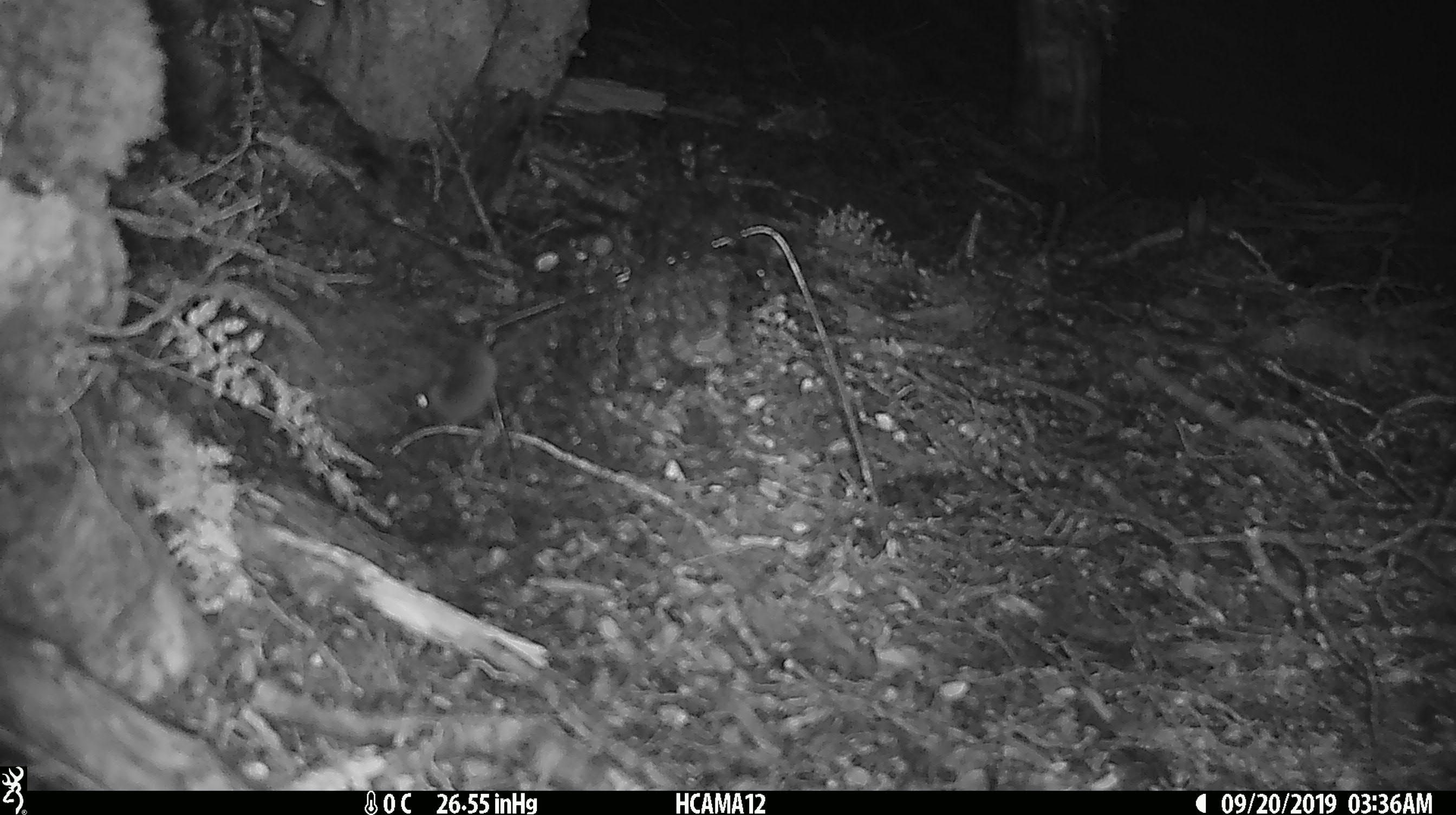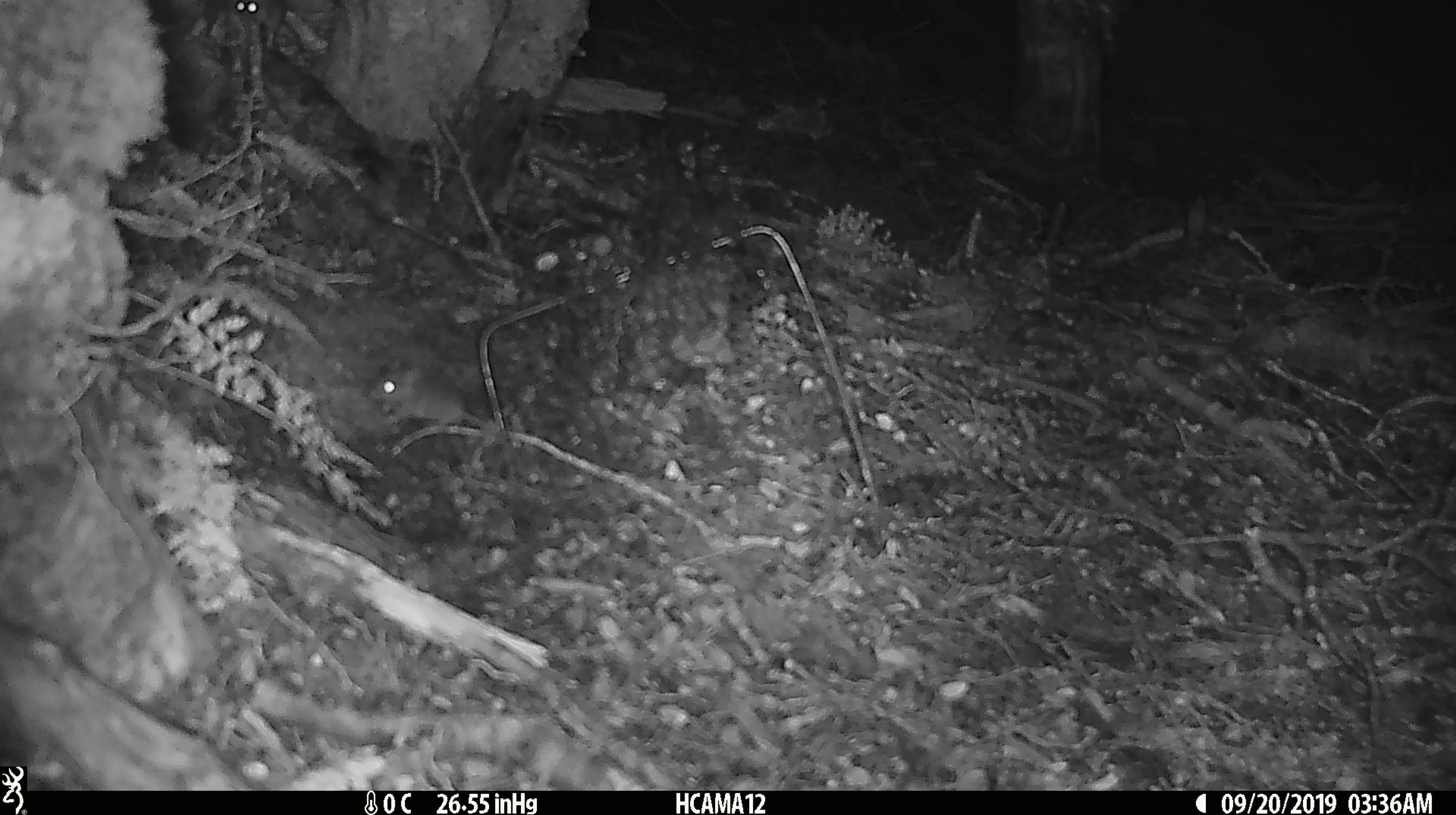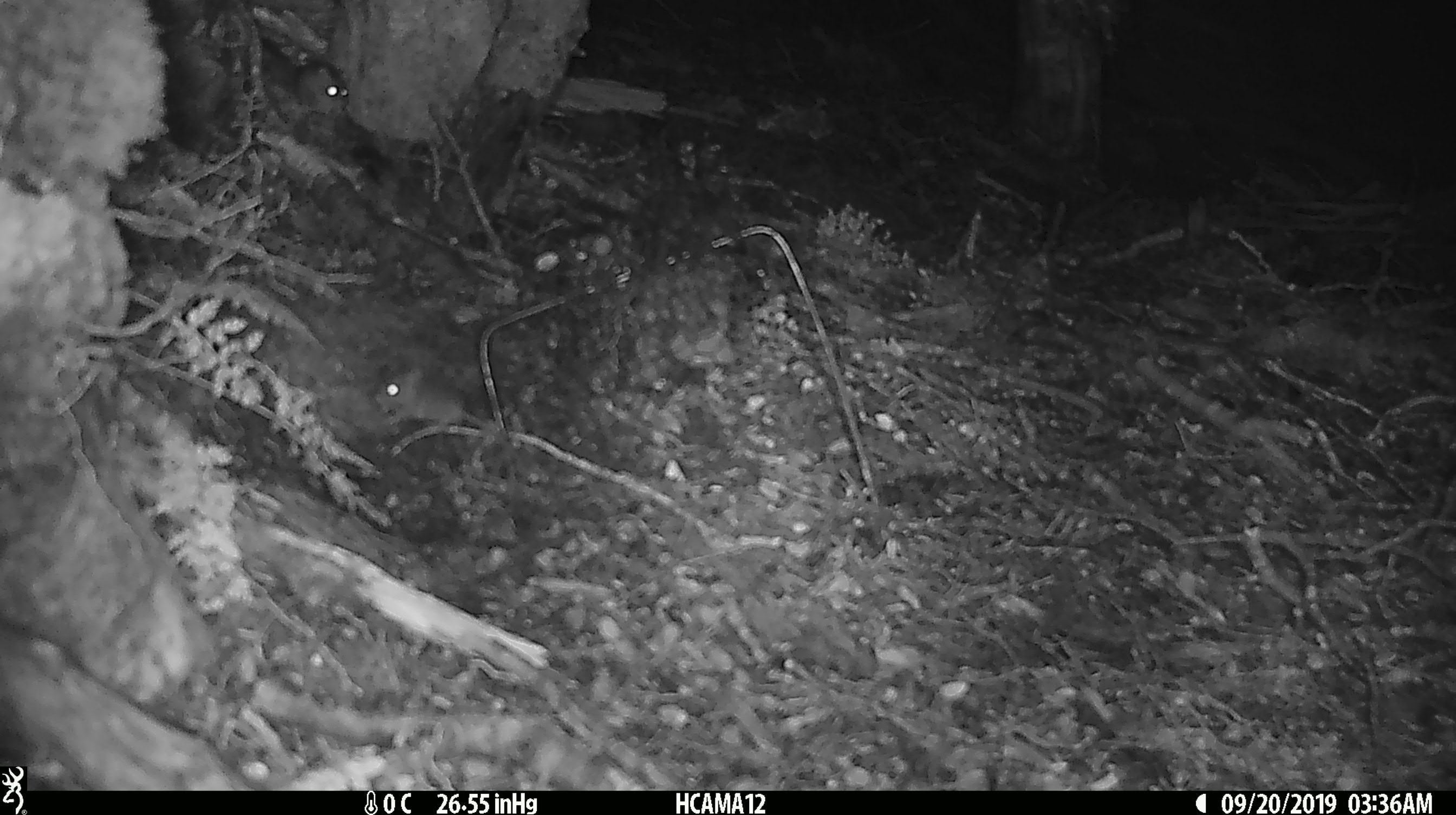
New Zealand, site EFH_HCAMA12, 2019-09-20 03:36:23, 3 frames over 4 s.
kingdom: Animalia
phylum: Chordata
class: Mammalia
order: Rodentia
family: Muridae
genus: Mus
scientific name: Mus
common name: mouse